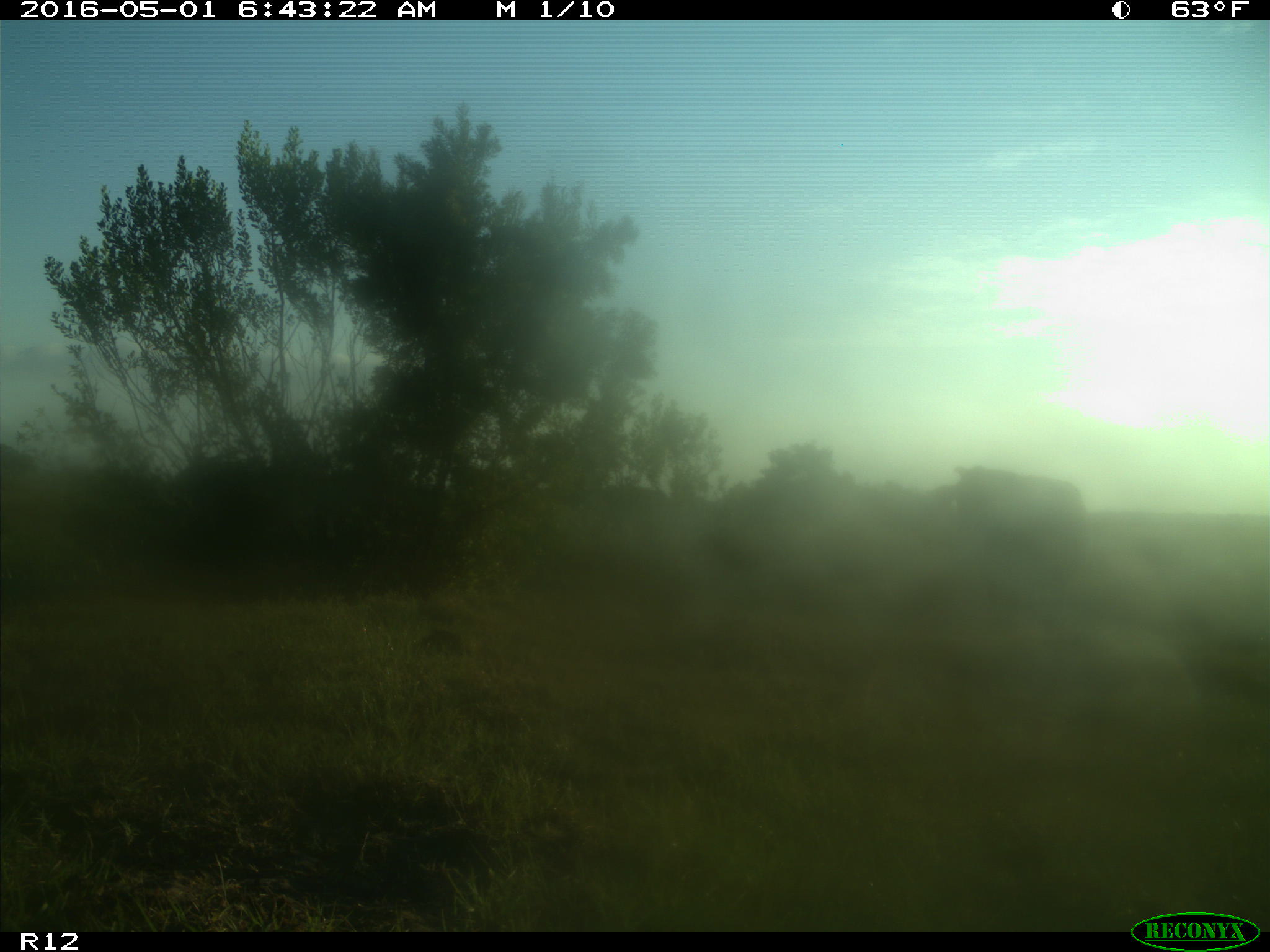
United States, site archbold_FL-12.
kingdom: Animalia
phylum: Chordata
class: Mammalia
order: Artiodactyla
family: Bovidae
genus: Bos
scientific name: Bos taurus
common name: domestic cow